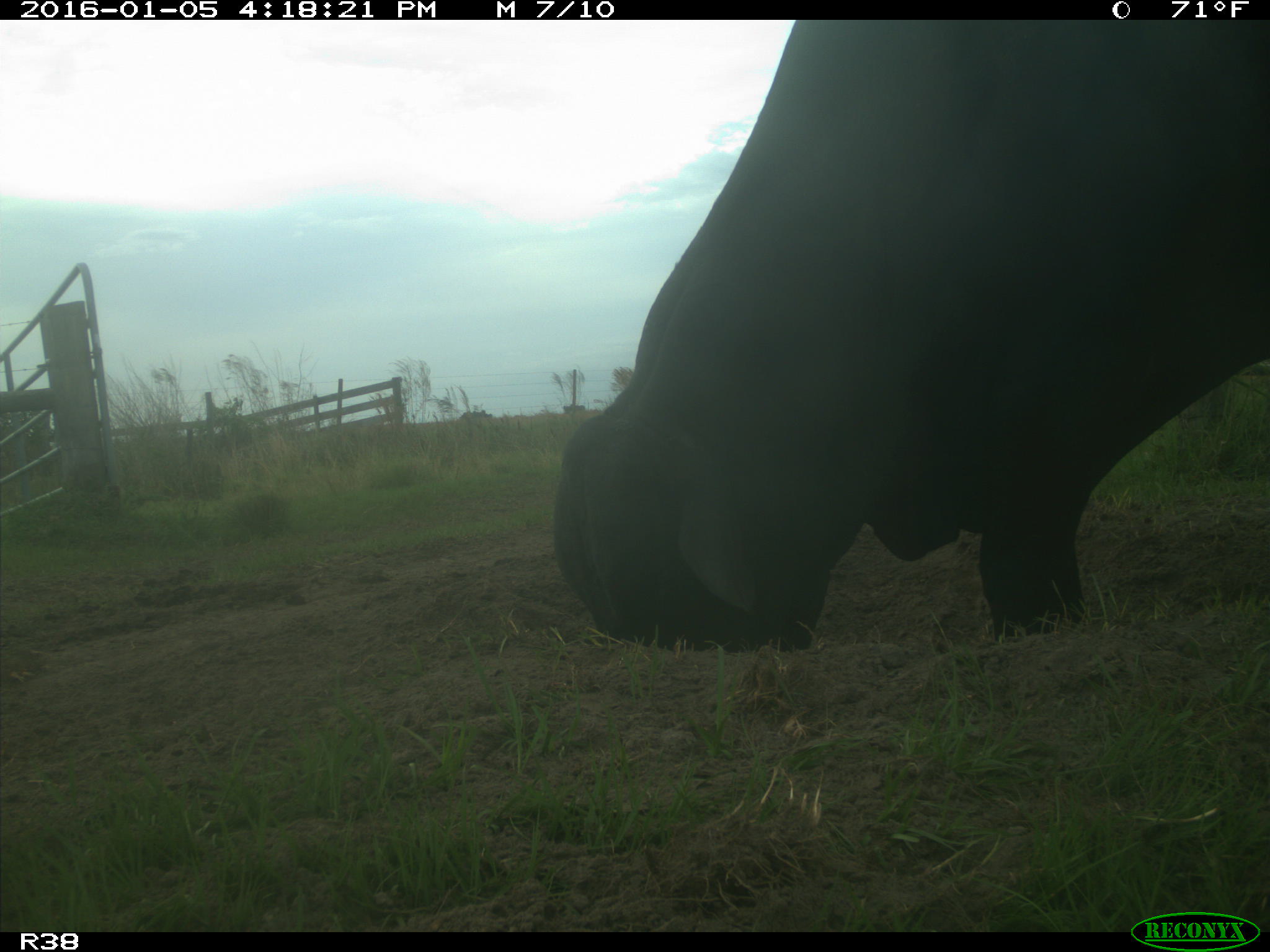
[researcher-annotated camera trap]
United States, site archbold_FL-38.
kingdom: Animalia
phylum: Chordata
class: Mammalia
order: Artiodactyla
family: Bovidae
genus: Bos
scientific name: Bos taurus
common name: domestic cow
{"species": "Bos taurus (domestic cow)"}